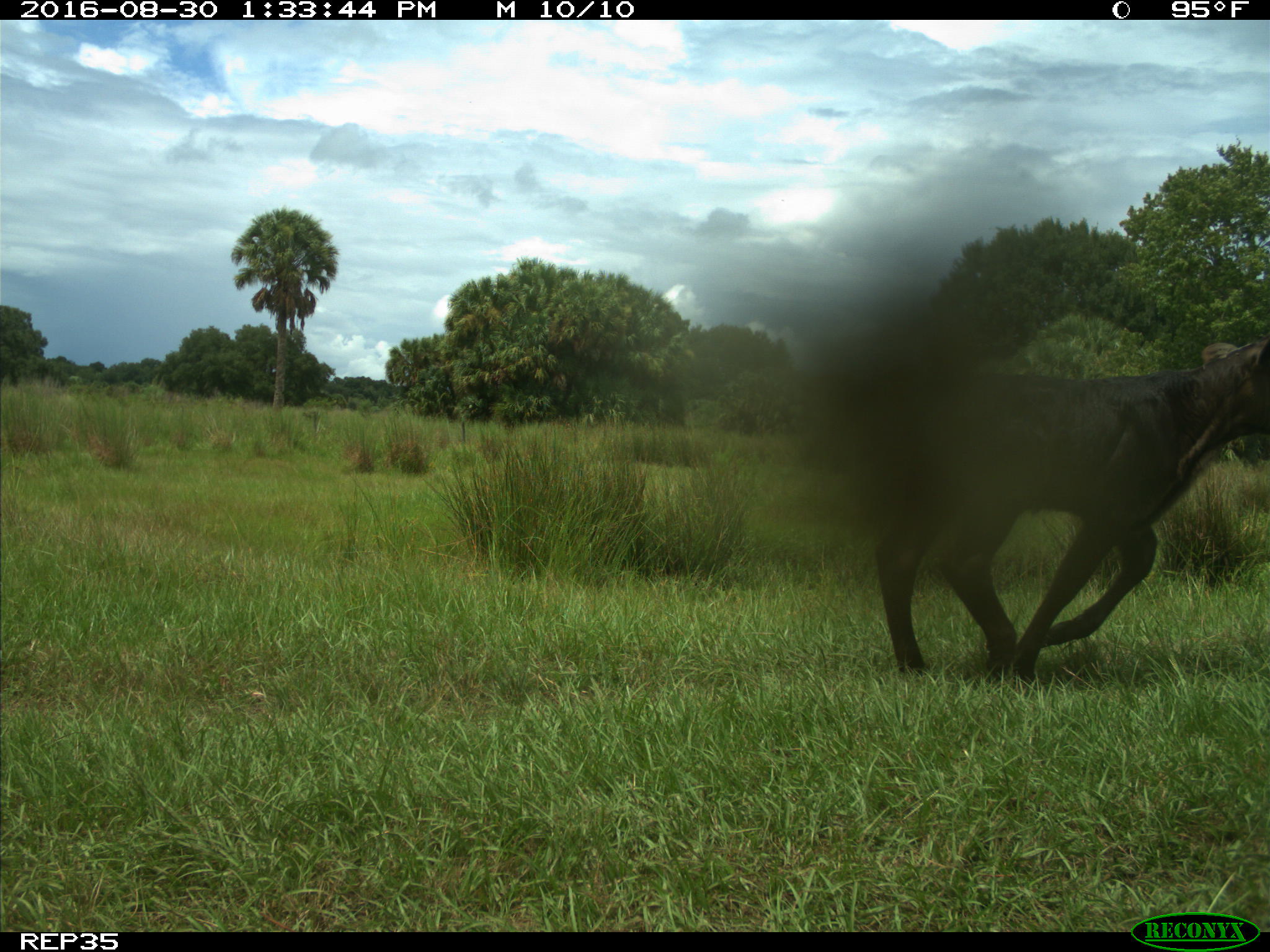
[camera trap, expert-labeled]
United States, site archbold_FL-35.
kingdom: Animalia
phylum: Chordata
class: Mammalia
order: Artiodactyla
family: Bovidae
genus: Bos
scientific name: Bos taurus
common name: domestic cow